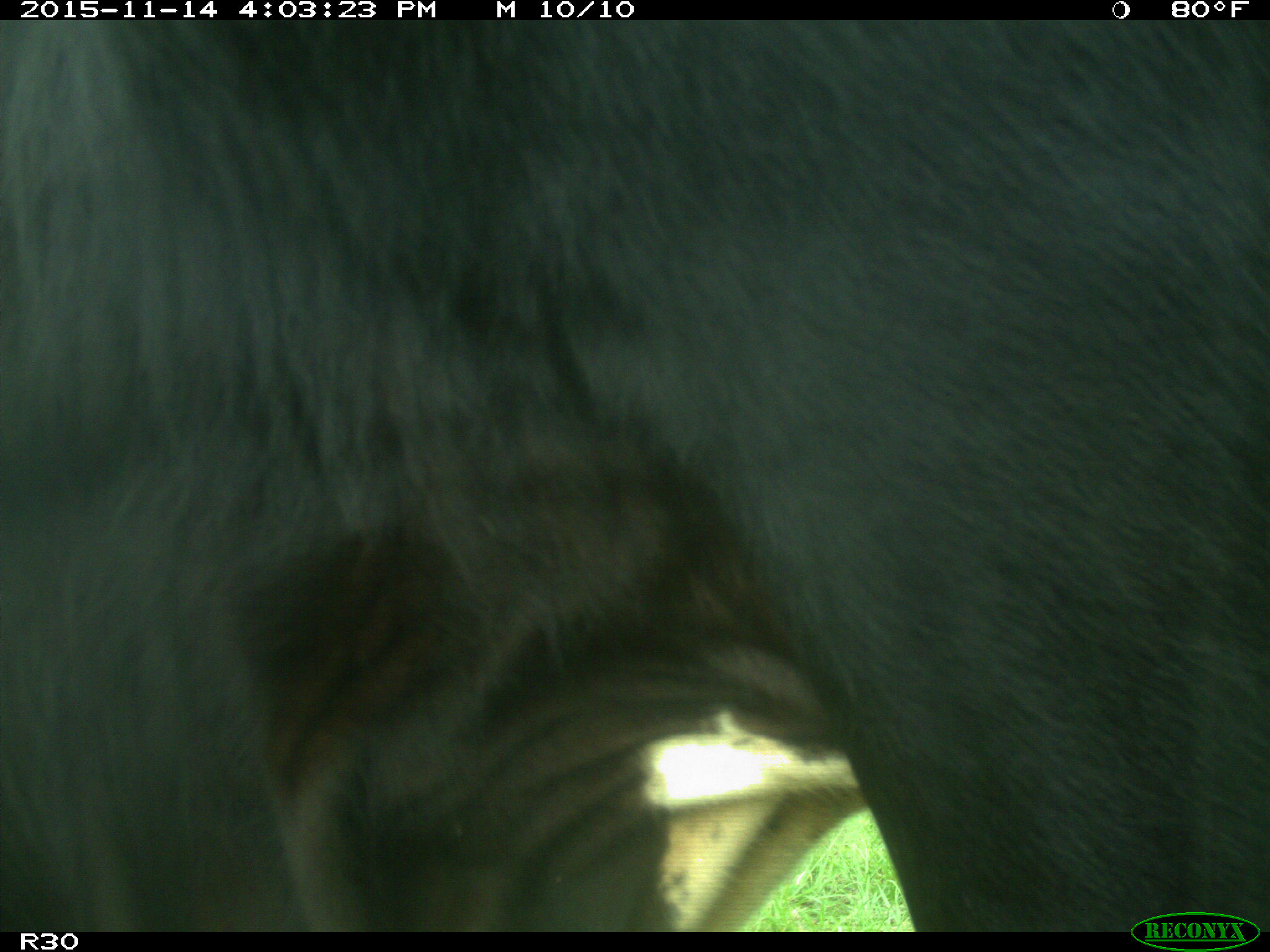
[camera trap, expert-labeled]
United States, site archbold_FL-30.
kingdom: Animalia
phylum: Chordata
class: Mammalia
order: Artiodactyla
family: Bovidae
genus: Bos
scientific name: Bos taurus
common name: domestic cow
Bos taurus (domestic cow).